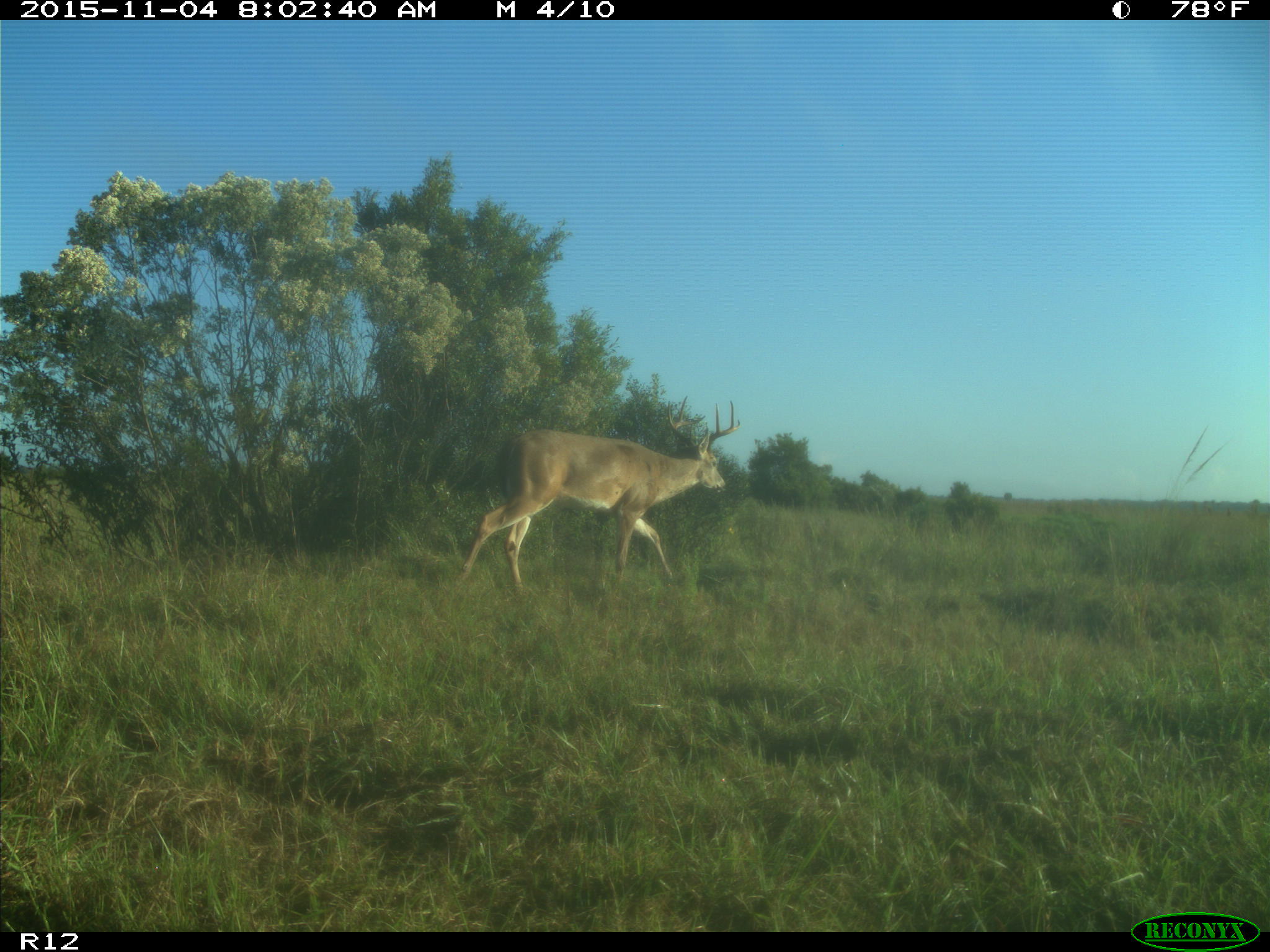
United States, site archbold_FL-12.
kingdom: Animalia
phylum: Chordata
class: Mammalia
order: Artiodactyla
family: Cervidae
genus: Odocoileus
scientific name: Odocoileus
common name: deer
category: unidentified deer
Unidentified deer (deer) (Odocoileus).